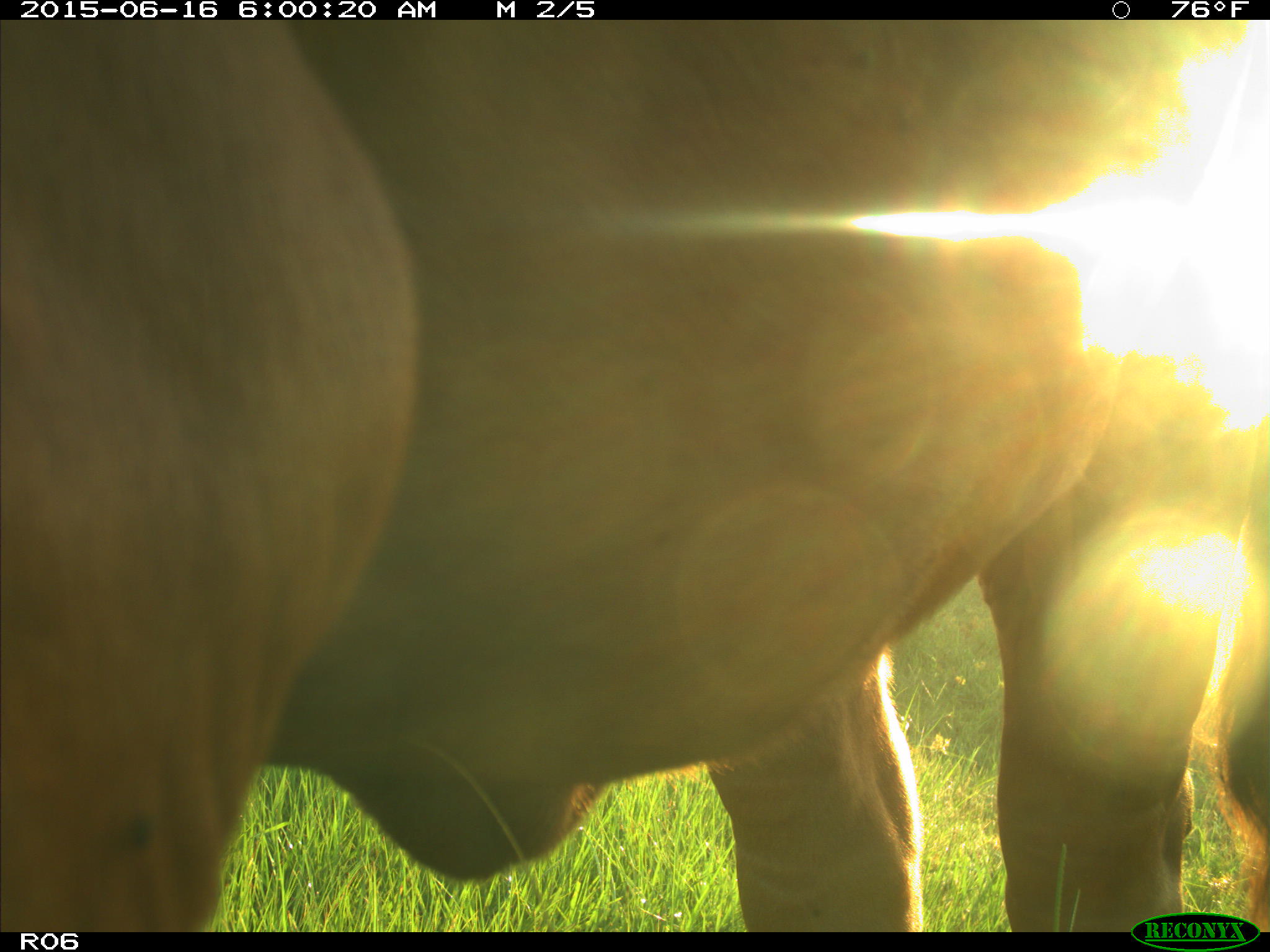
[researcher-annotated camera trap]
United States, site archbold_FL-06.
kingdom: Animalia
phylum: Chordata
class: Mammalia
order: Artiodactyla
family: Bovidae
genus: Bos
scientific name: Bos taurus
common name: domestic cow